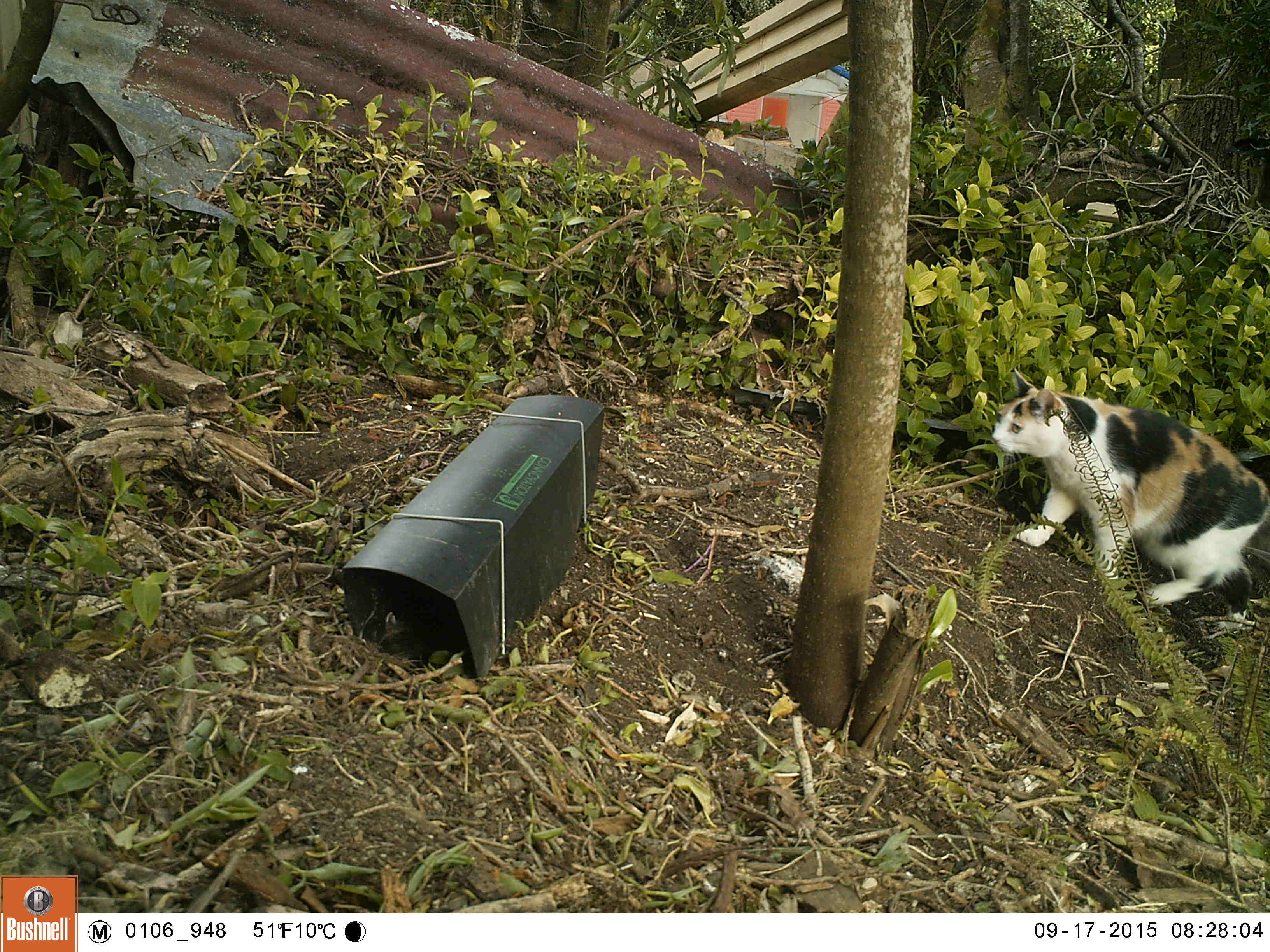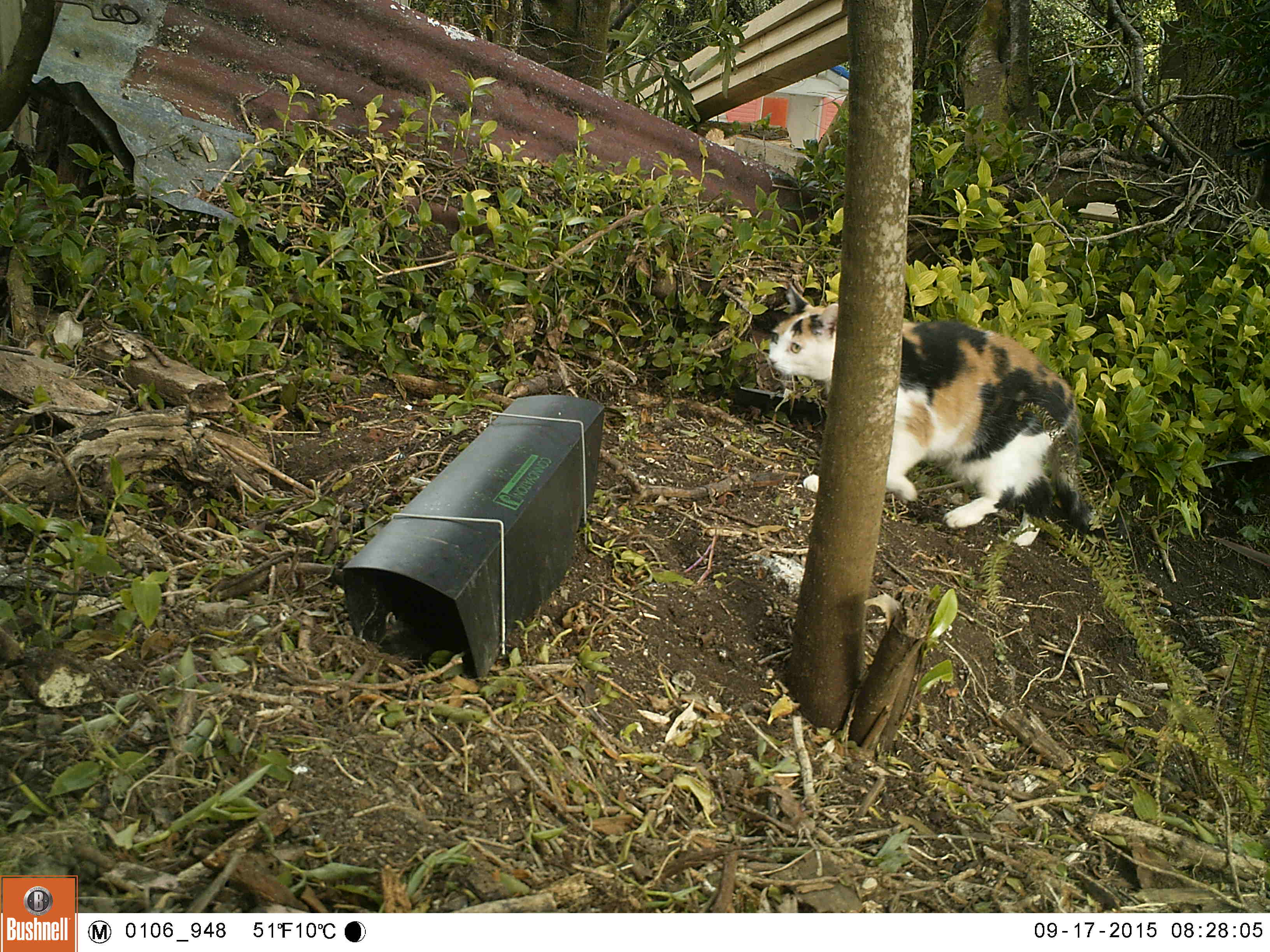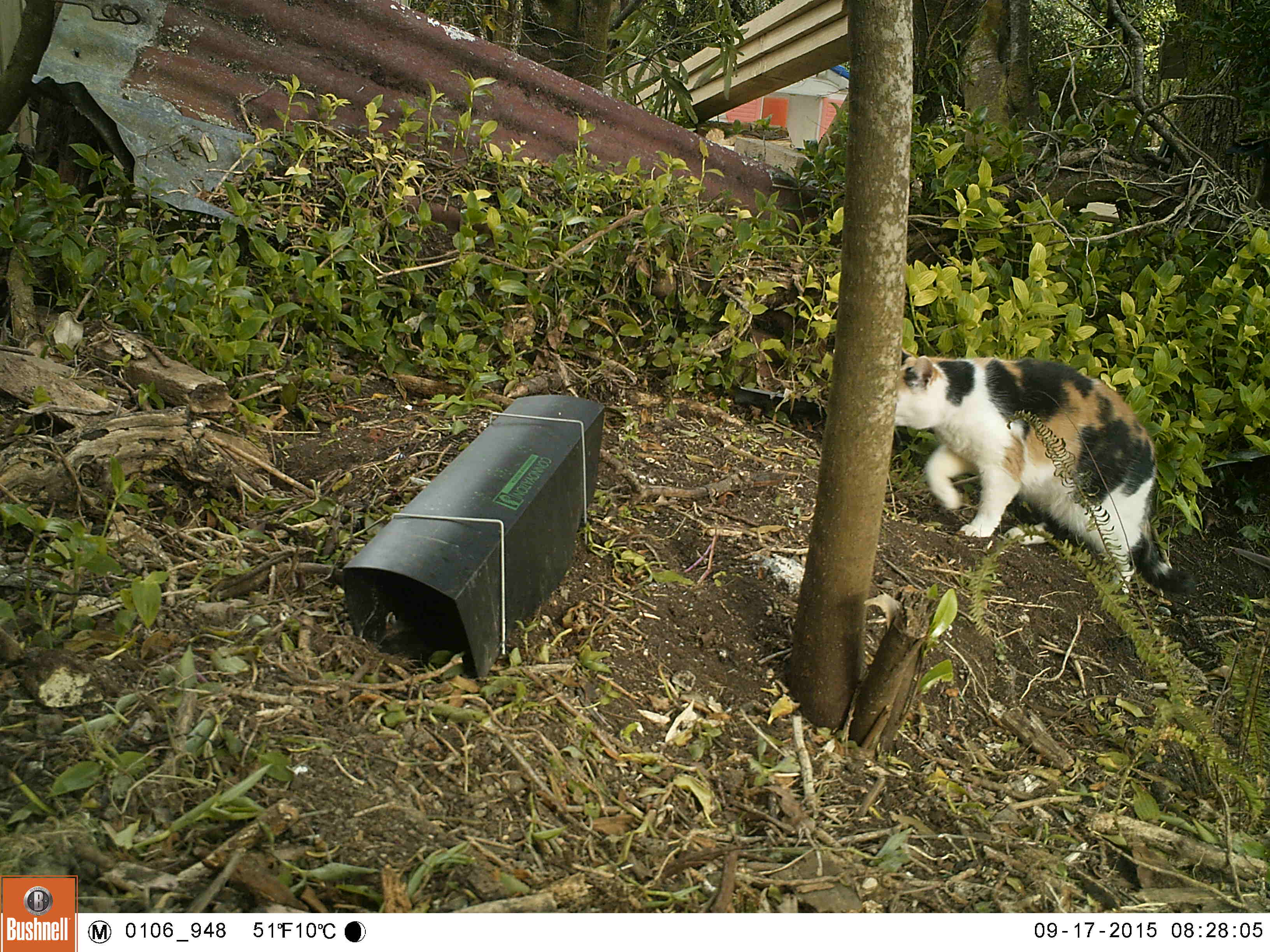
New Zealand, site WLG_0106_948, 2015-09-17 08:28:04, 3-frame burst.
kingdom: Animalia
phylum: Chordata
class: Mammalia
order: Carnivora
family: Felidae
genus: Felis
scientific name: Felis catus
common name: domestic cat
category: cat